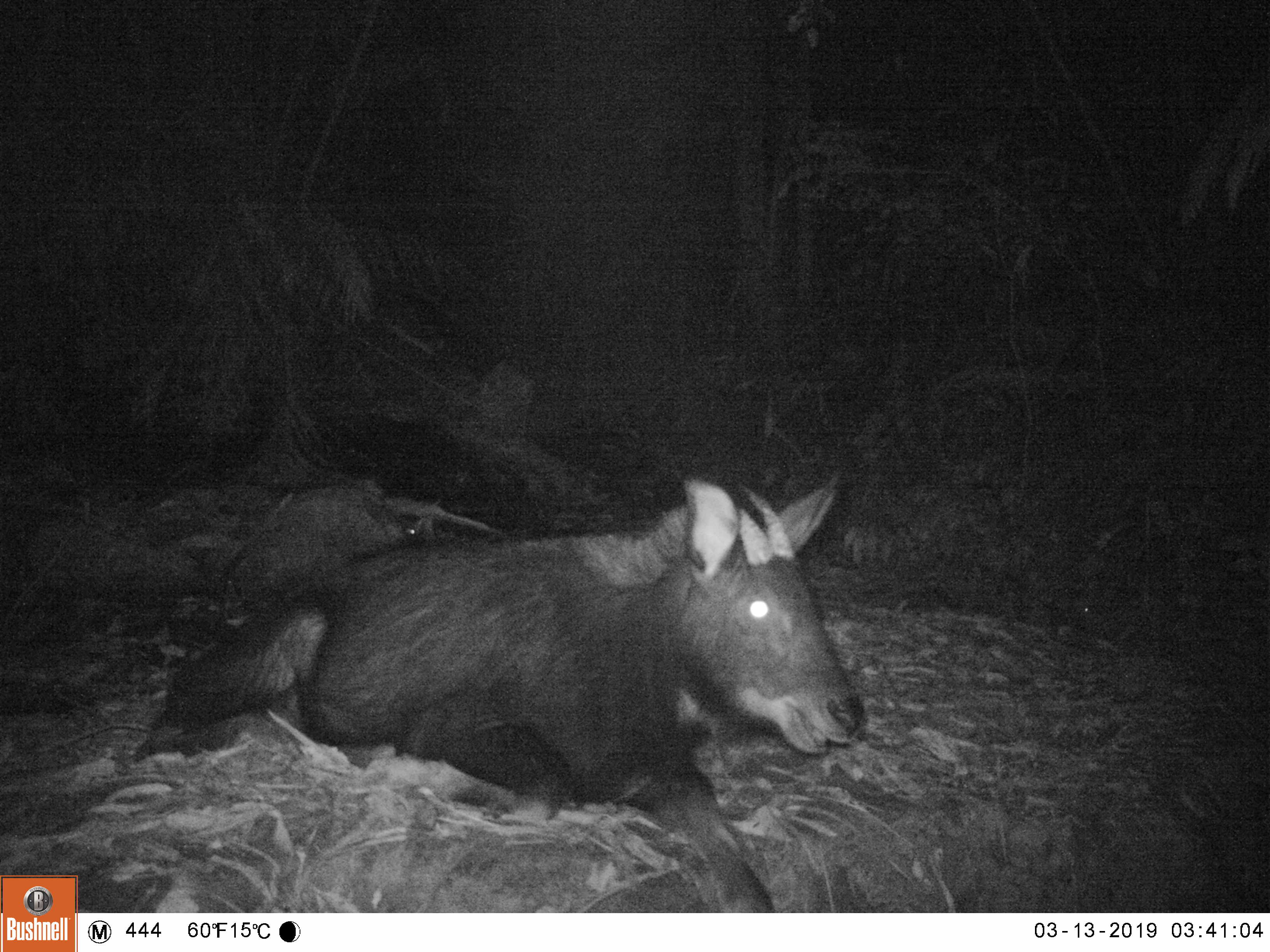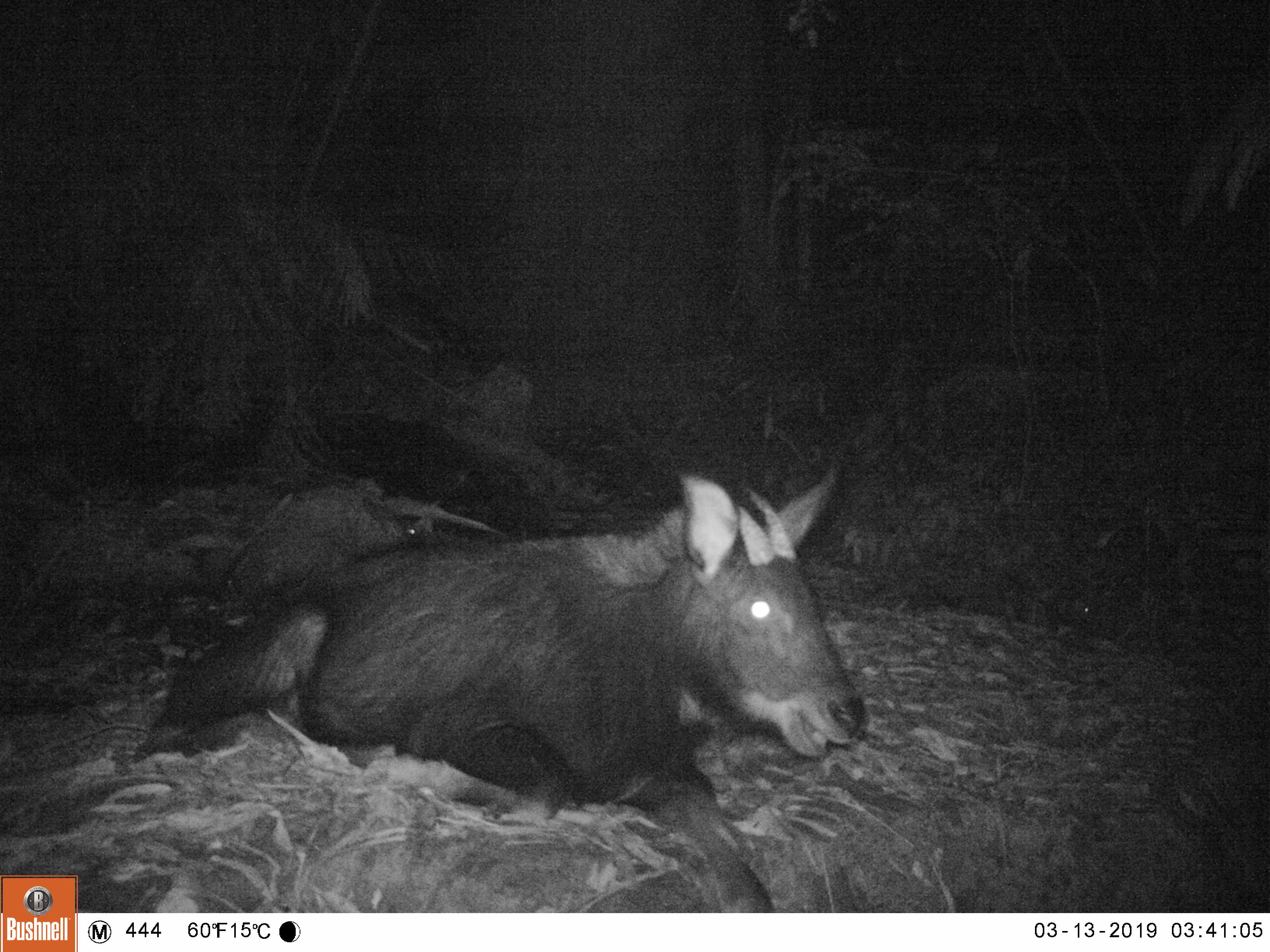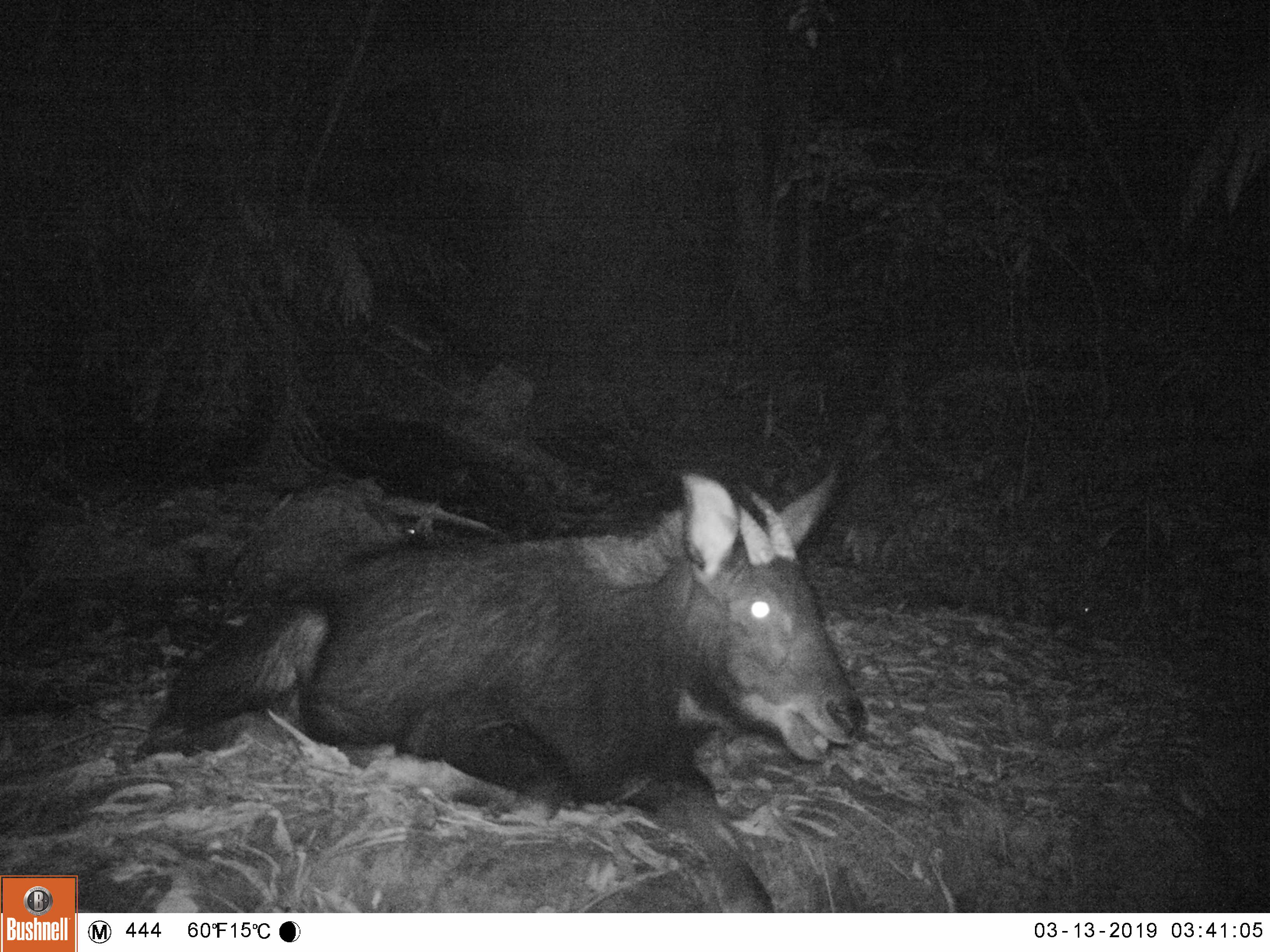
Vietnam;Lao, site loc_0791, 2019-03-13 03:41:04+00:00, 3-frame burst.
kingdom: Animalia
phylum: Chordata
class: Mammalia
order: Artiodactyla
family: Bovidae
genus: Capricornis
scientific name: Capricornis sumatraensis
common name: chinese serow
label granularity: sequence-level